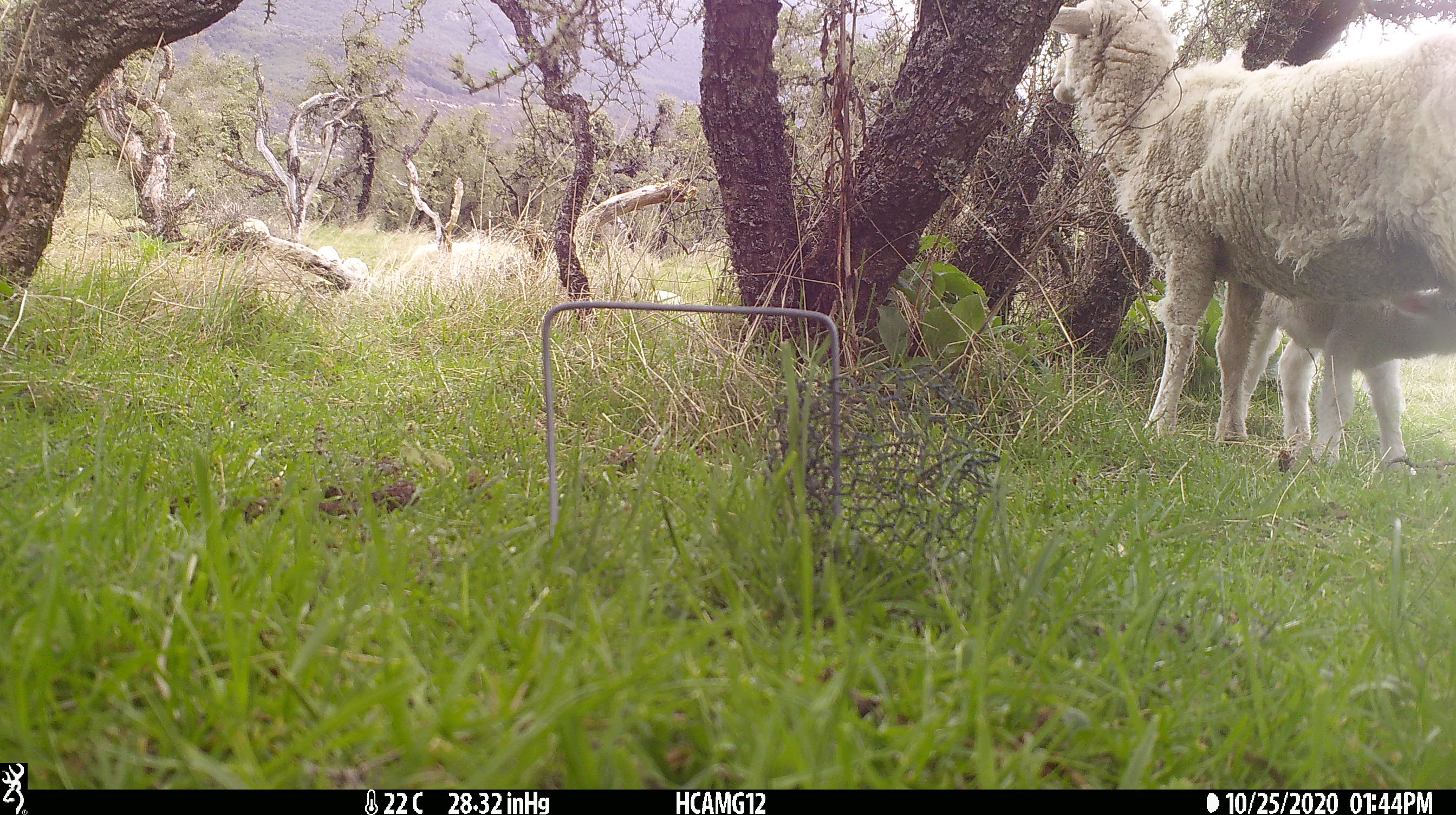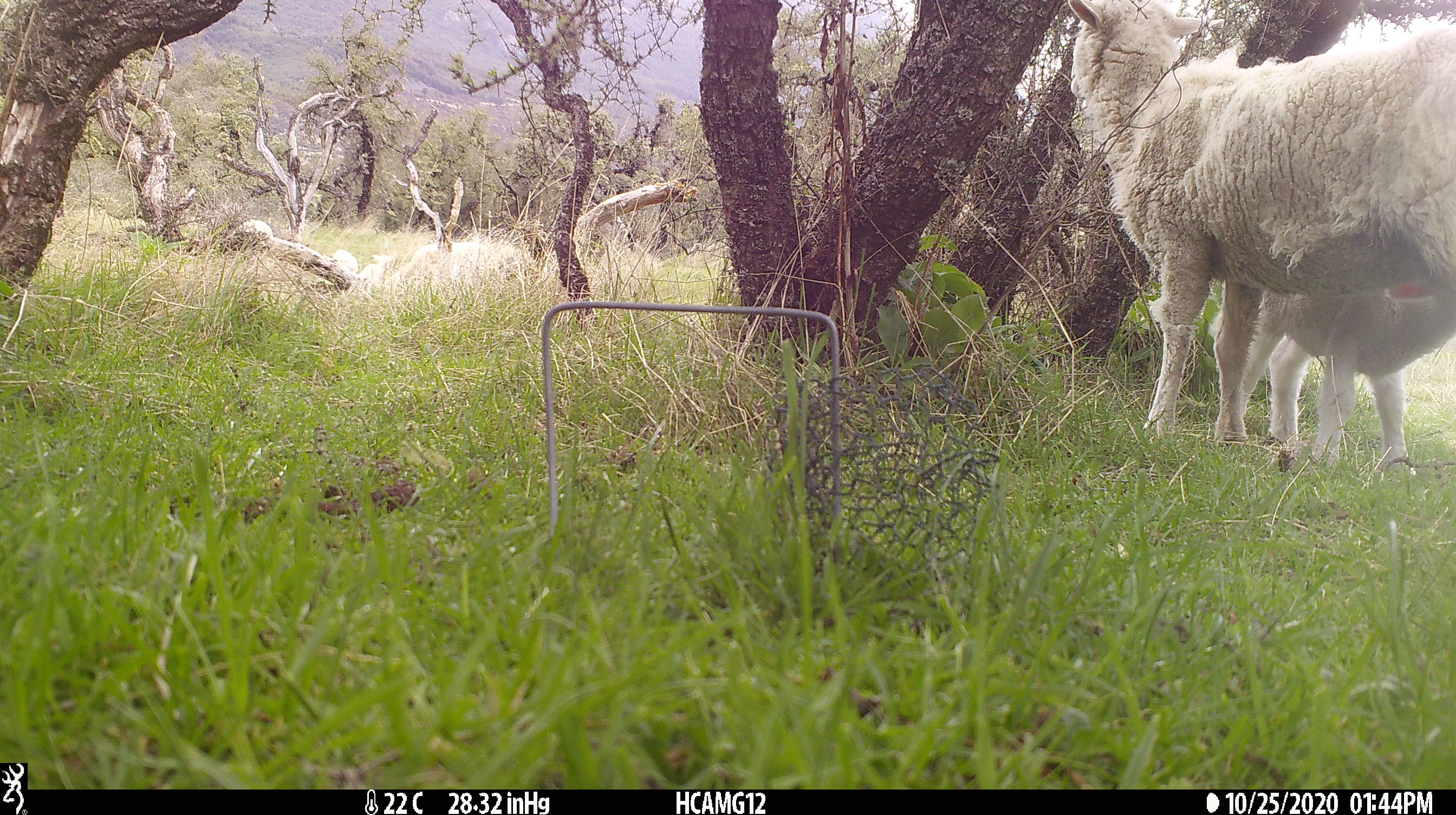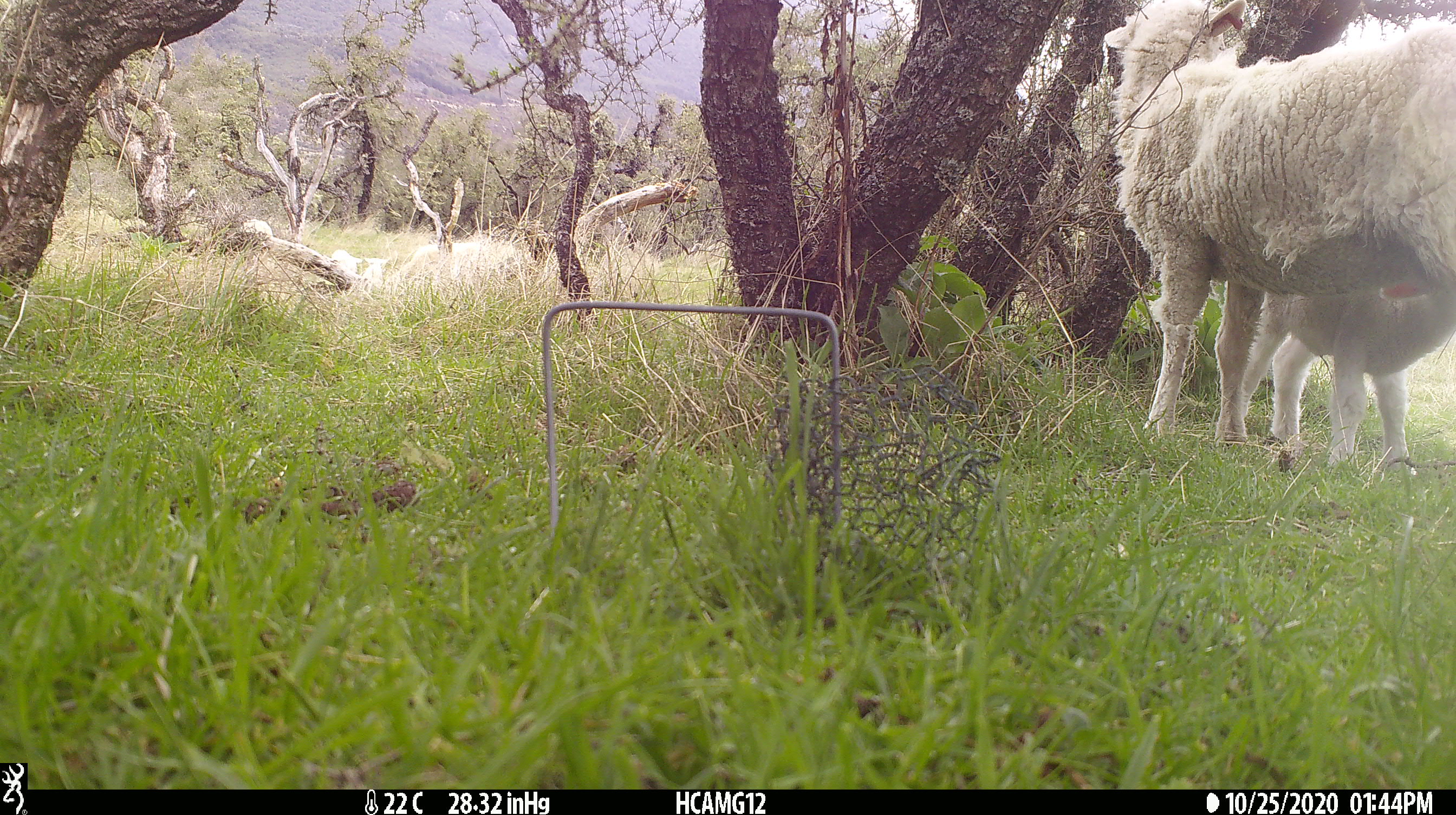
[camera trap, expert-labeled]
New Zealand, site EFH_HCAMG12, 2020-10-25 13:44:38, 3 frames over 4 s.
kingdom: Animalia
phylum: Chordata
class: Mammalia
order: Artiodactyla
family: Bovidae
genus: Ovis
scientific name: Ovis aries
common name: domestic sheep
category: sheep